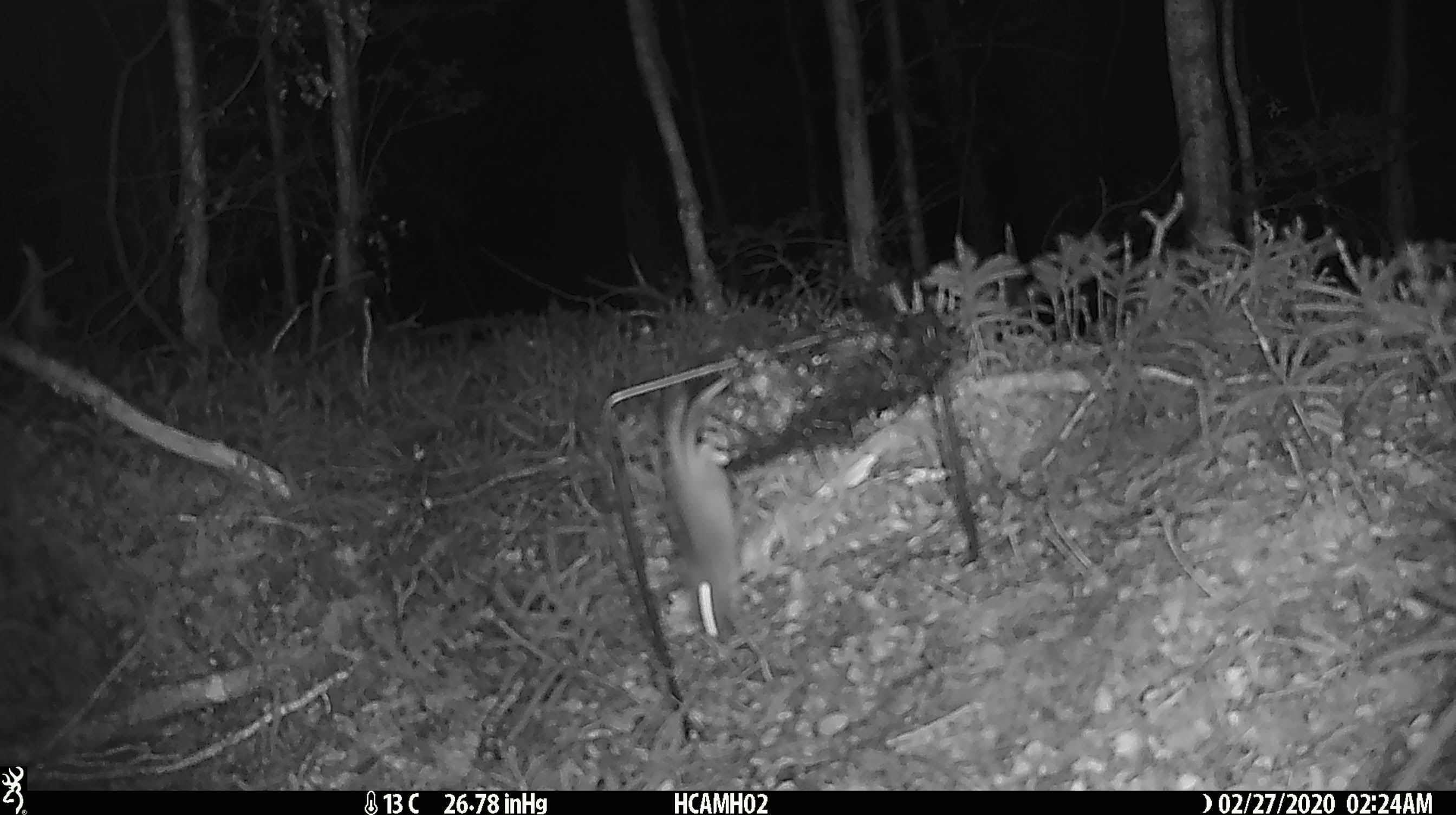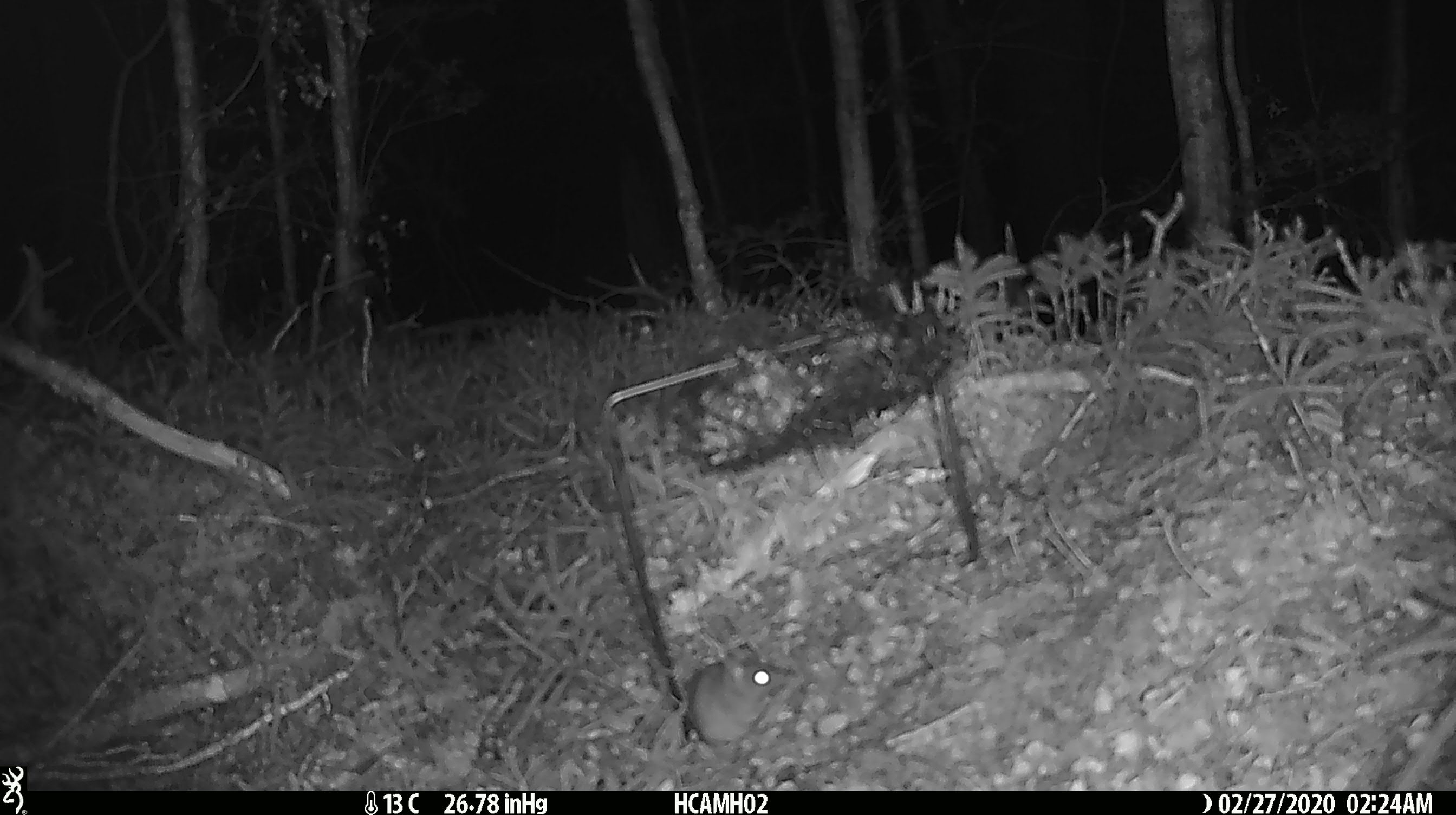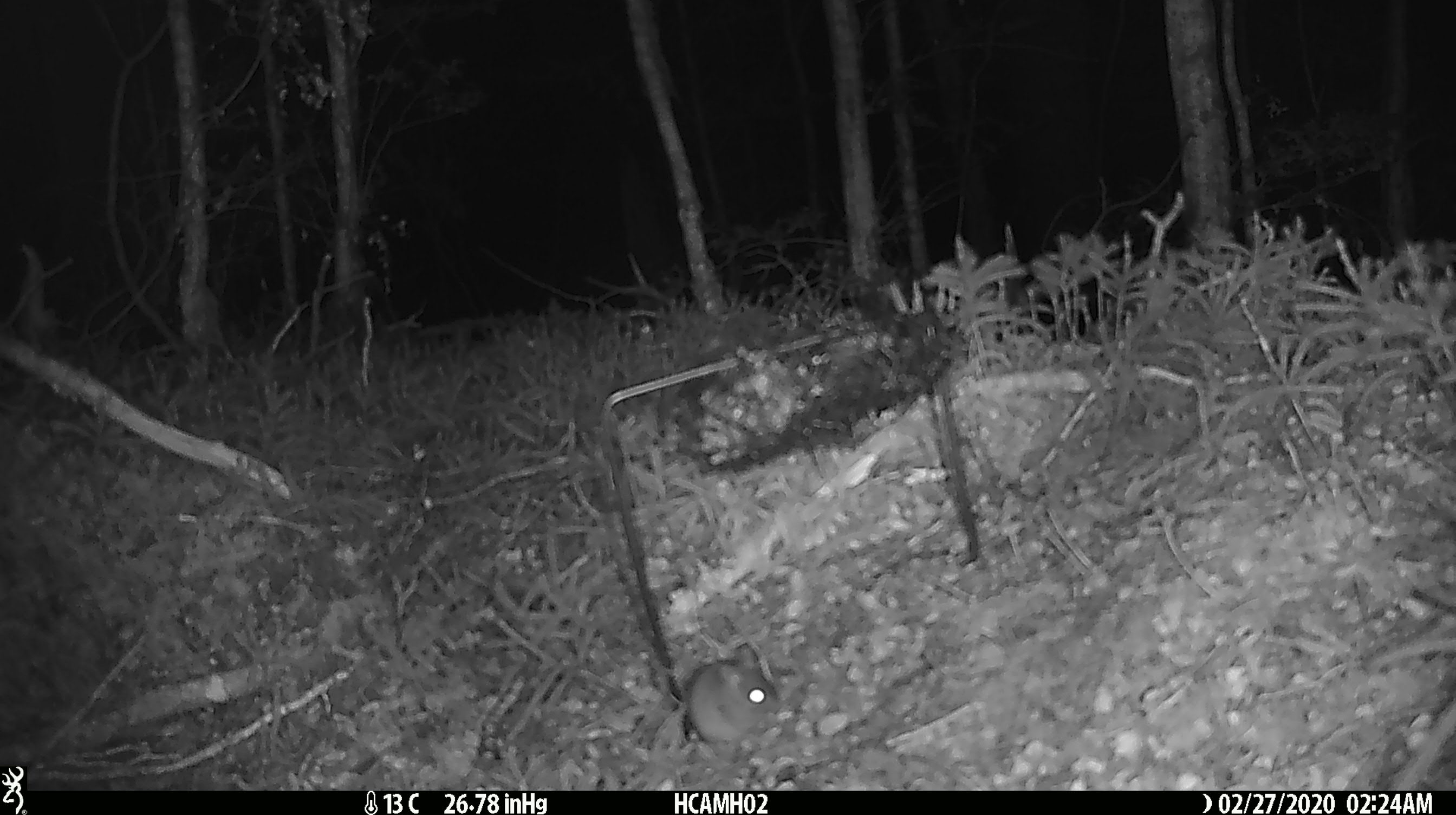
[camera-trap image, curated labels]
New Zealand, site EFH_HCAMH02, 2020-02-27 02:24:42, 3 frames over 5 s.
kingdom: Animalia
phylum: Chordata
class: Mammalia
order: Rodentia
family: Muridae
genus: Mus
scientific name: Mus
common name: mouse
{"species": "mouse (Mus)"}